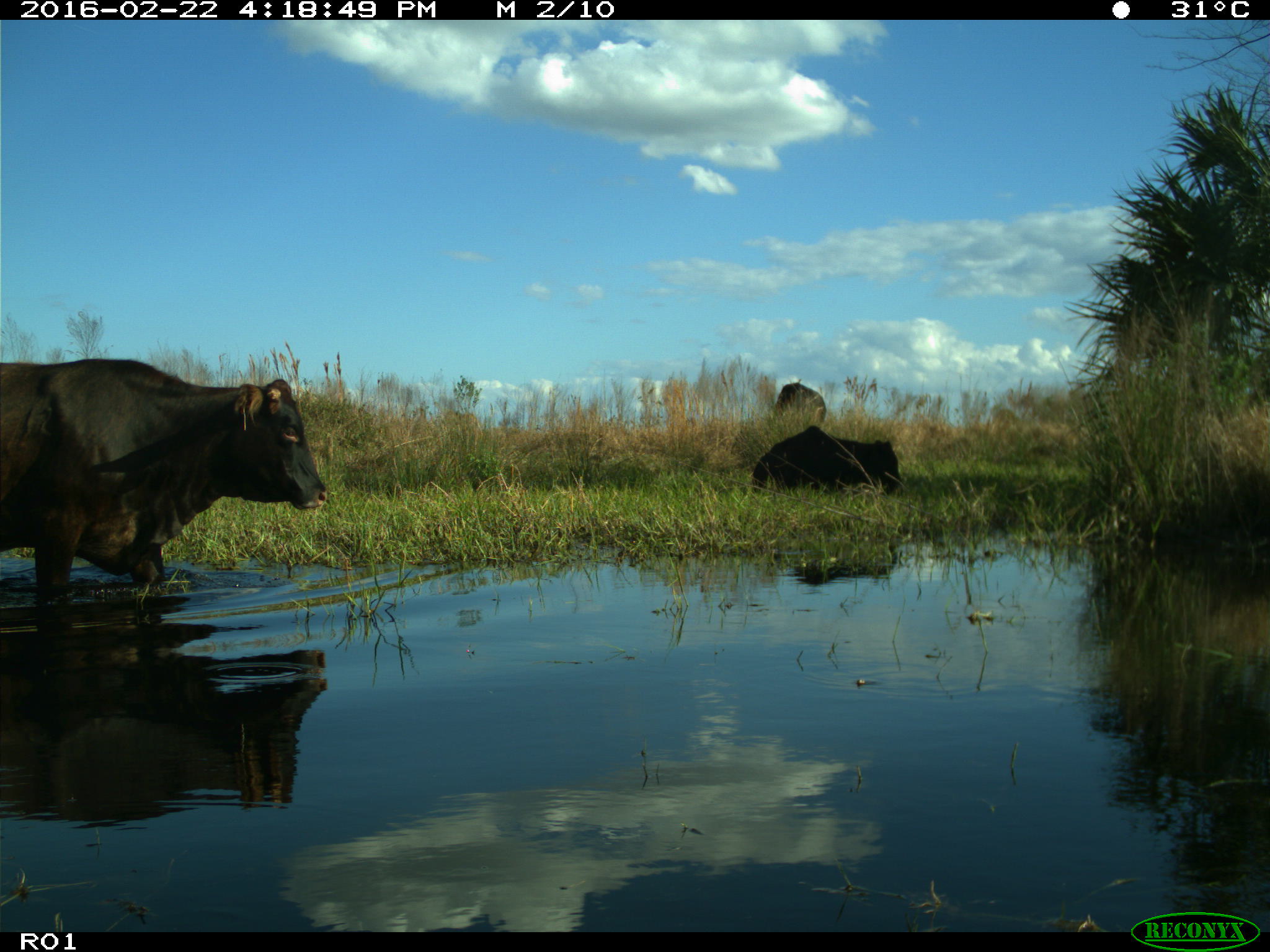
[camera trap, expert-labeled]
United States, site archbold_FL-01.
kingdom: Animalia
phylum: Chordata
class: Mammalia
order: Artiodactyla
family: Bovidae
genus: Bos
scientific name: Bos taurus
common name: domestic cow